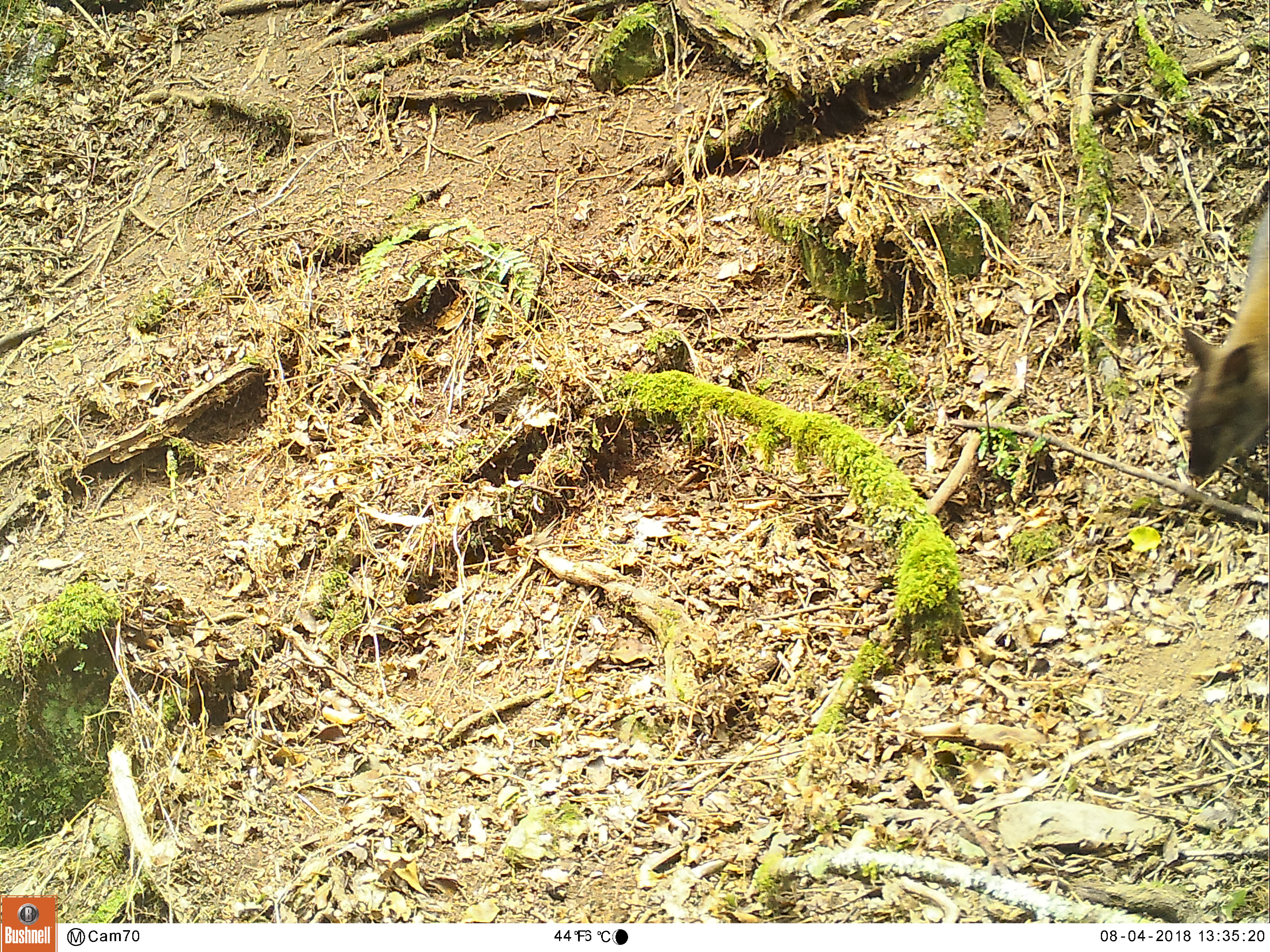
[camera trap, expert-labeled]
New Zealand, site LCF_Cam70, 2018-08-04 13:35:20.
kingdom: Animalia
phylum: Chordata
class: Mammalia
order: Diprotodontia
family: Macropodidae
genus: Notamacropus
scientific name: Notamacropus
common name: wallaby